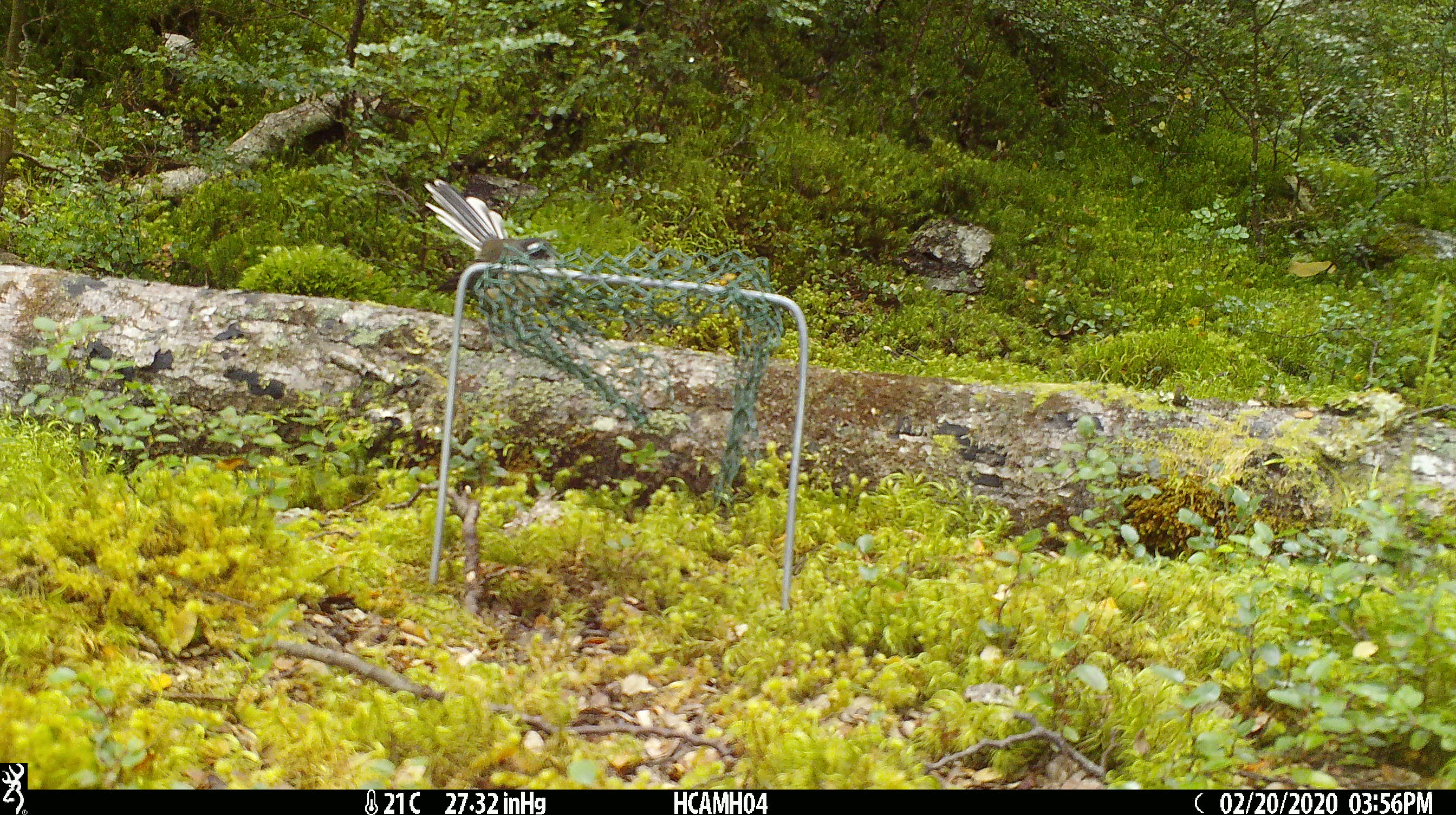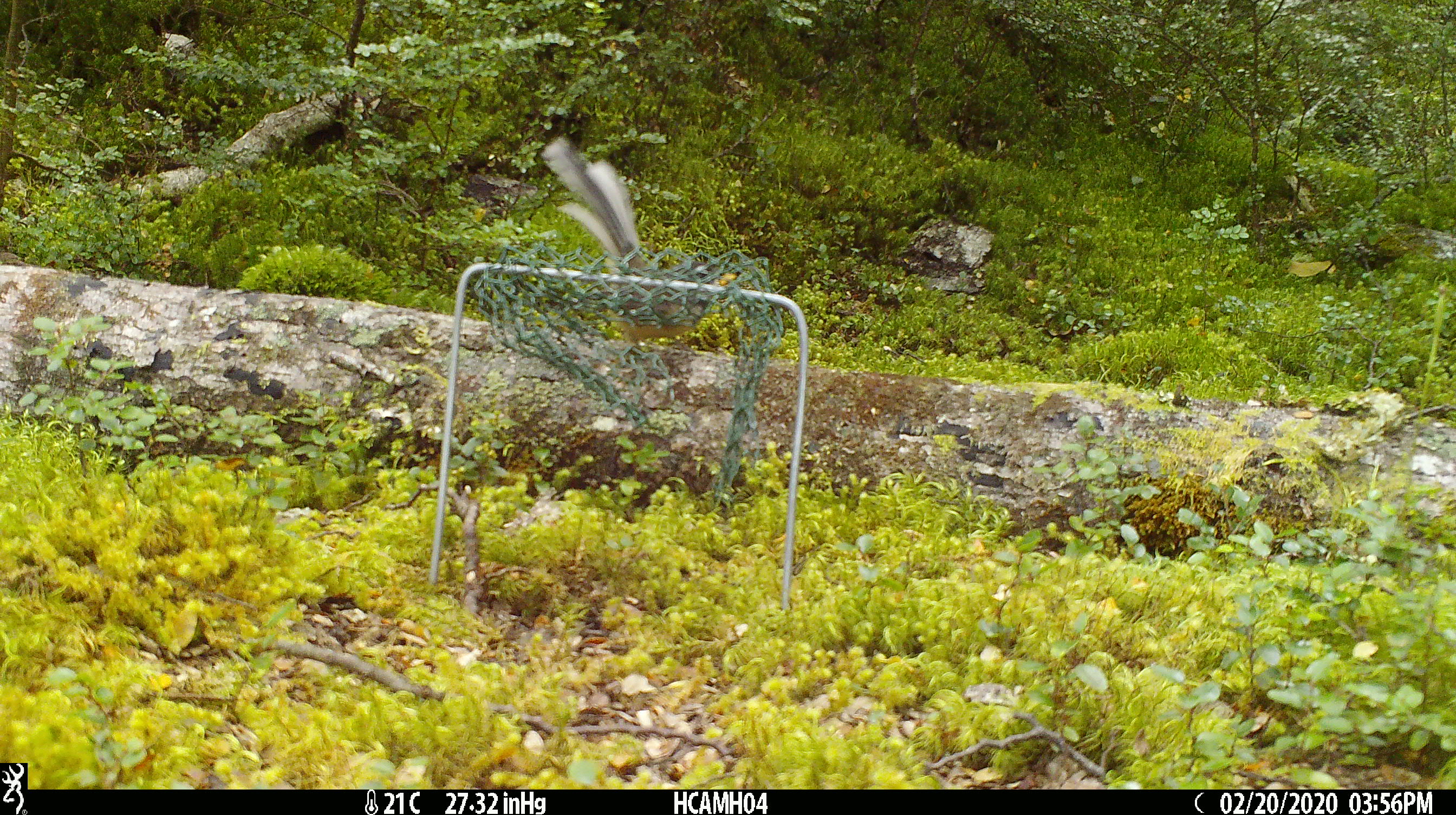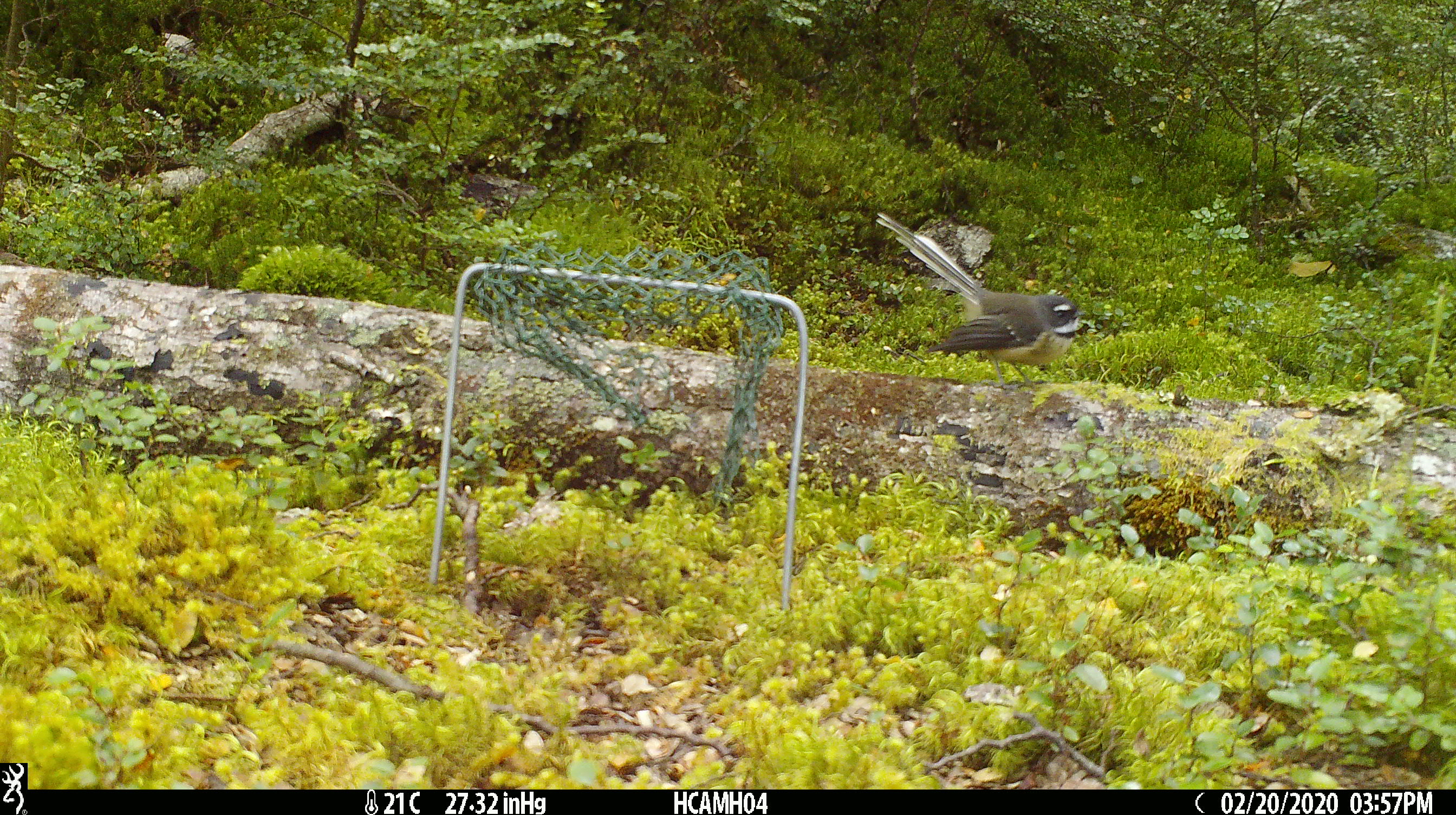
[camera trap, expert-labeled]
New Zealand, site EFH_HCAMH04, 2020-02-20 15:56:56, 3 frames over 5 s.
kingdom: Animalia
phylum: Chordata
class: Aves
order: Passeriformes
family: Rhipiduridae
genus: Rhipidura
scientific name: Rhipidura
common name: fantails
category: fantail